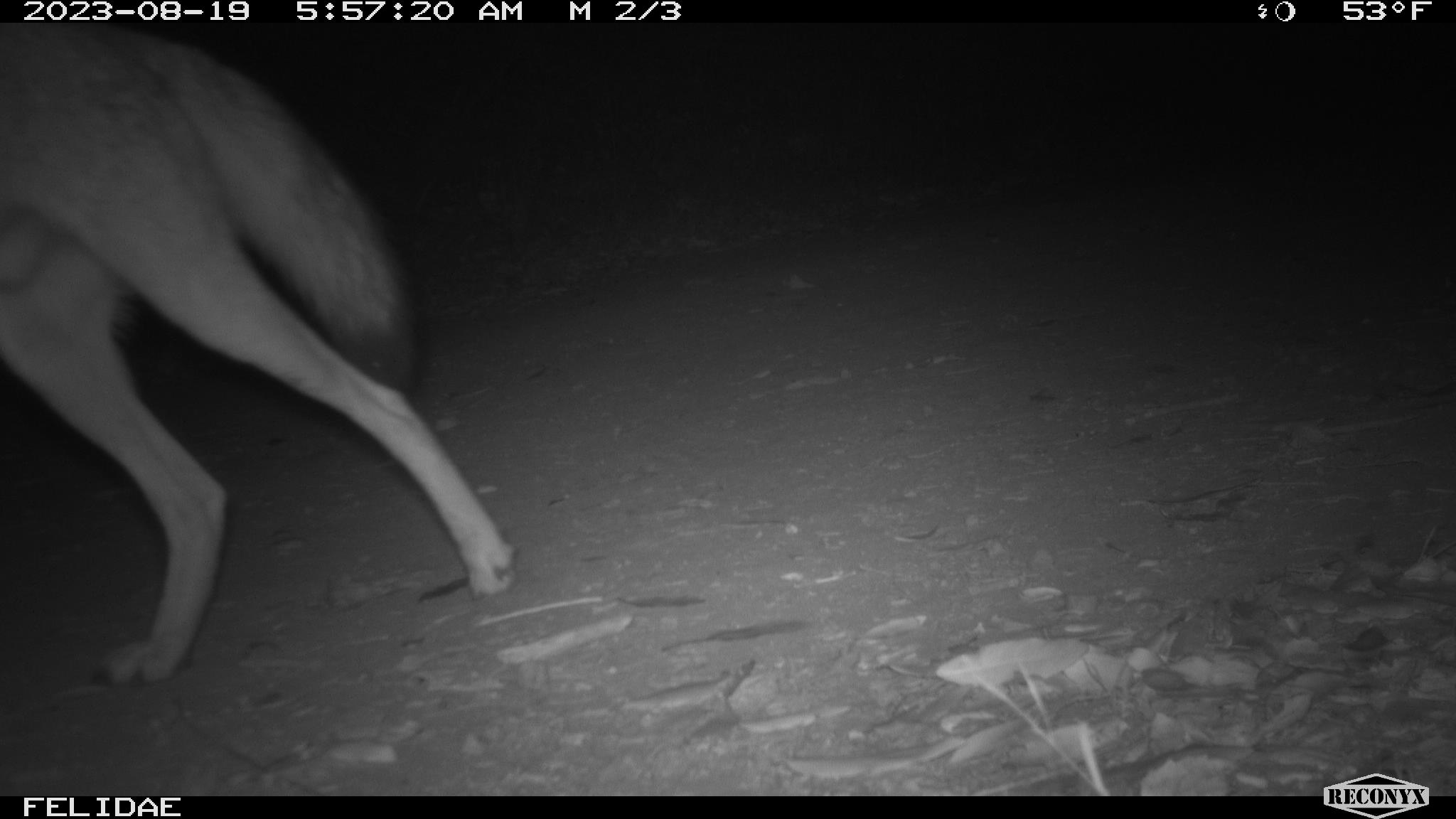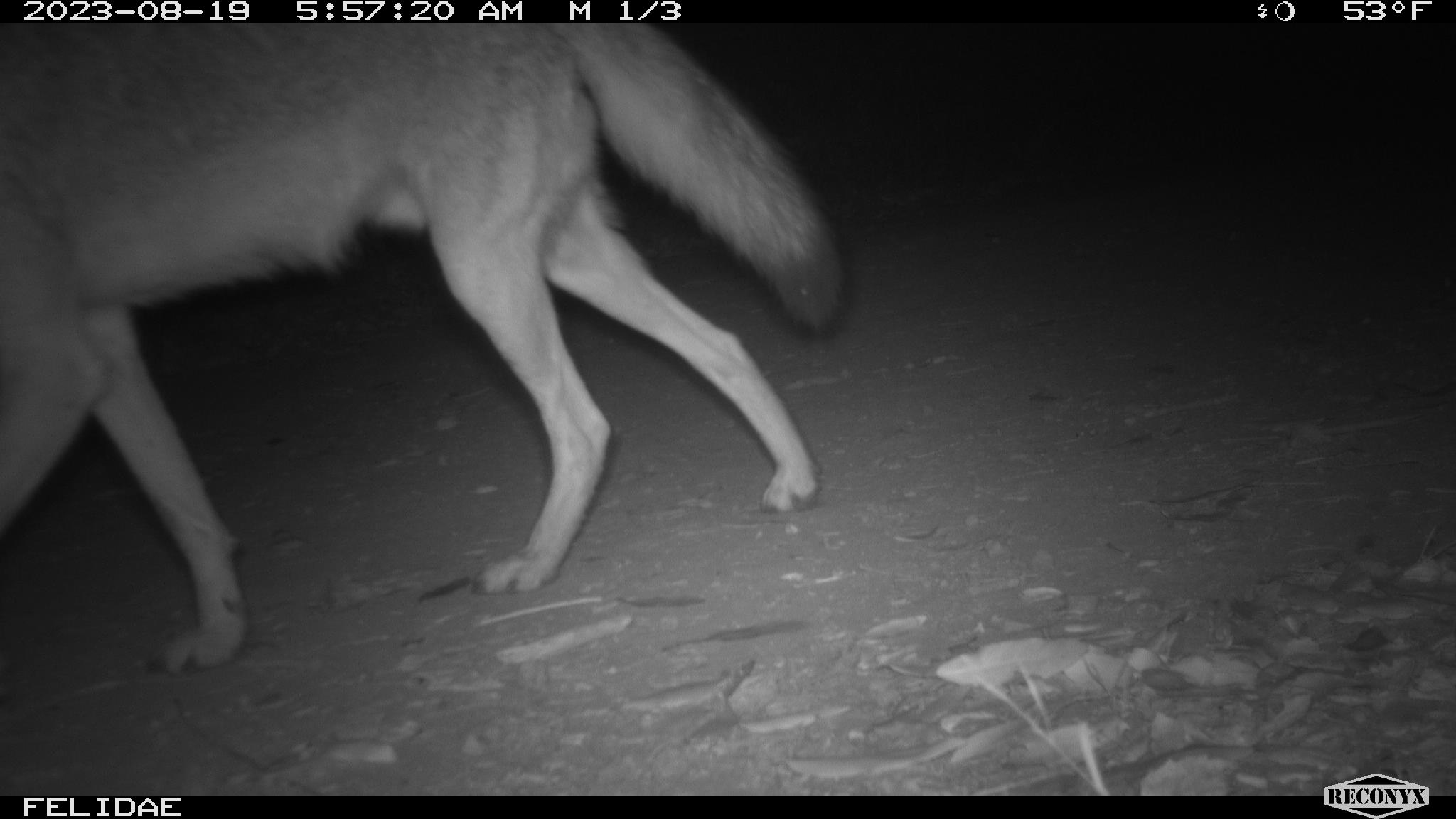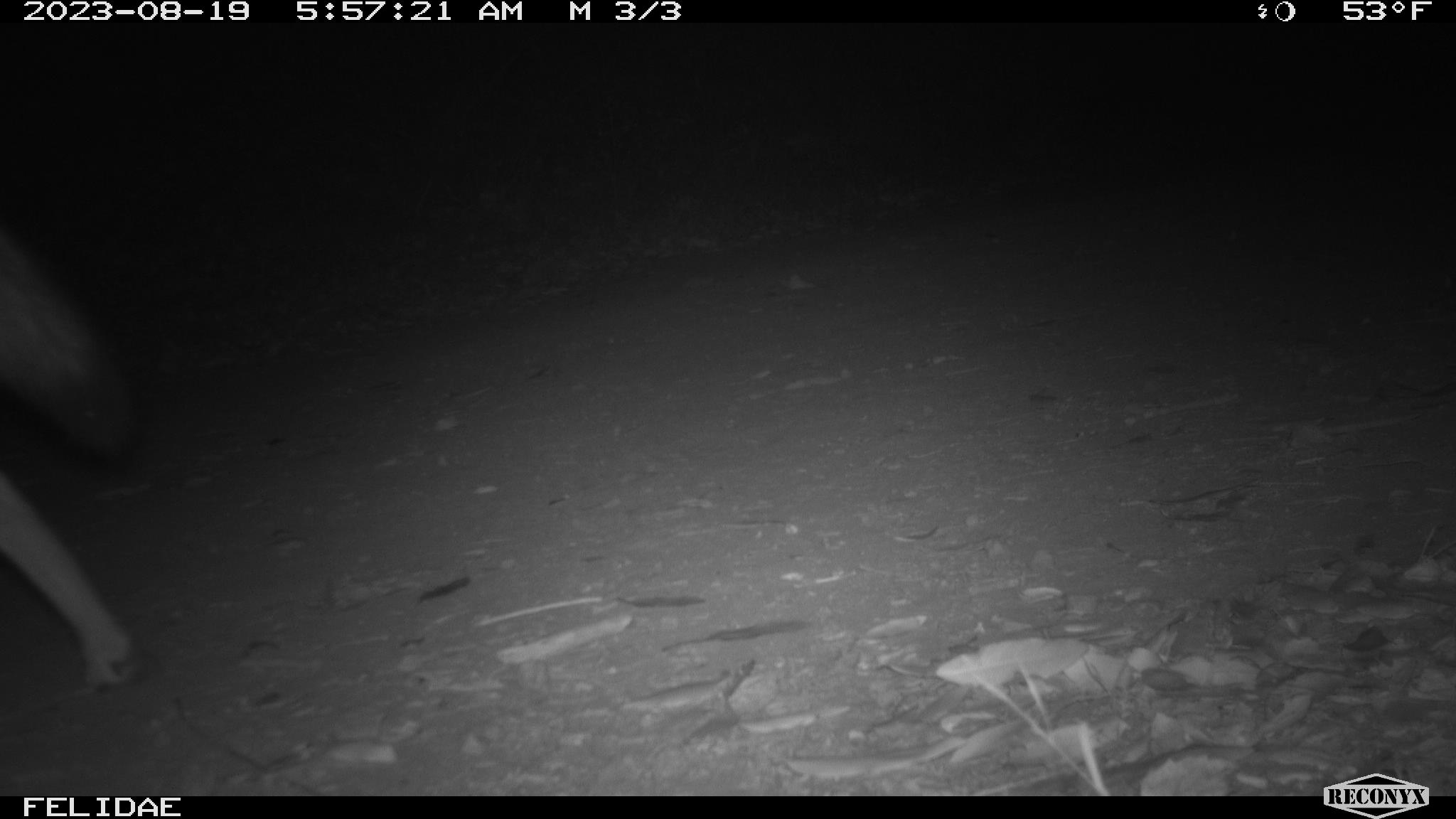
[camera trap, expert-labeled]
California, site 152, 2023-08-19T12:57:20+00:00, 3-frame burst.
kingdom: Animalia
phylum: Chordata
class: Mammalia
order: Carnivora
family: Canidae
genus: Canis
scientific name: Canis latrans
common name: coyote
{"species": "coyote (Canis latrans)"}